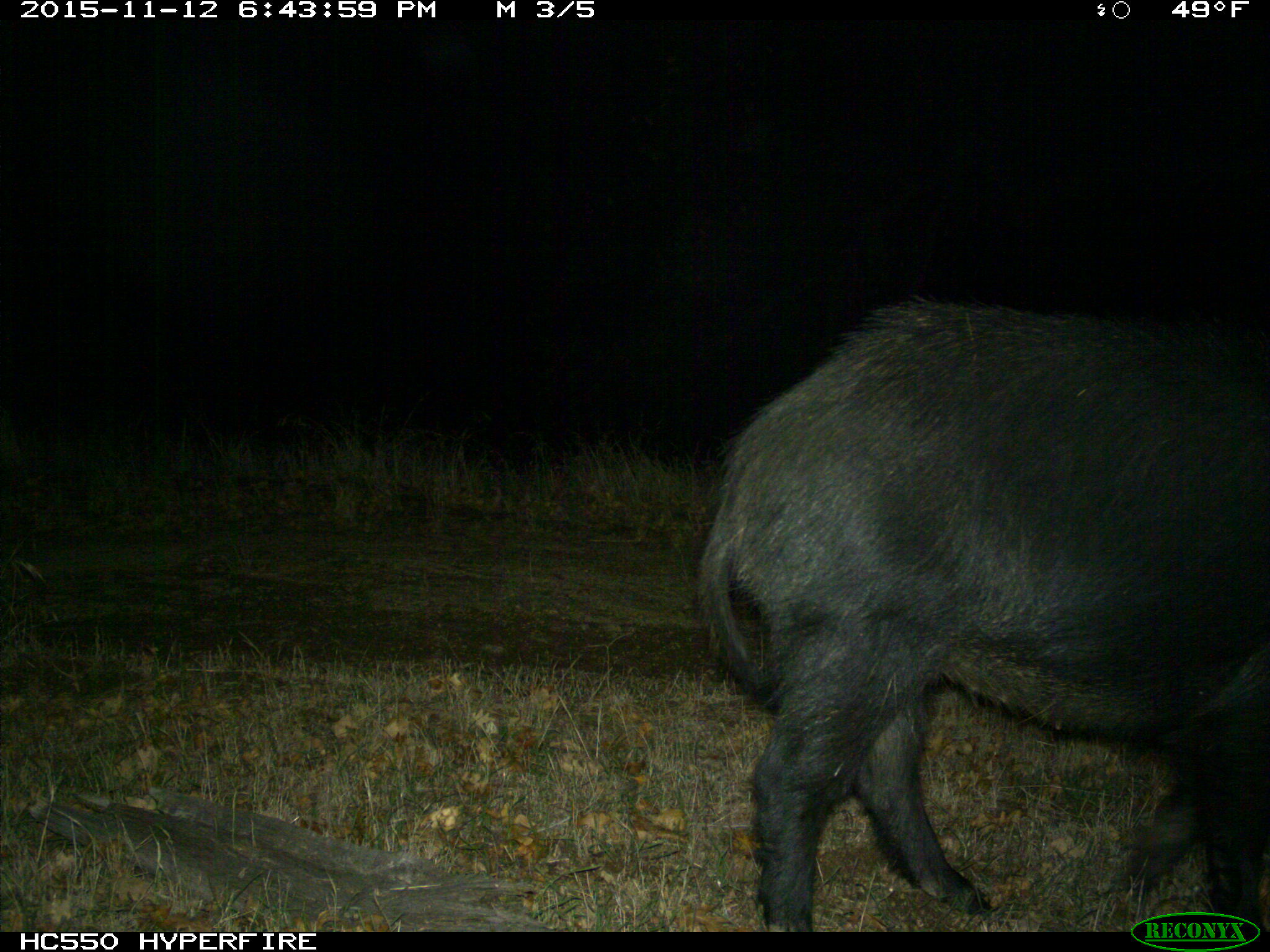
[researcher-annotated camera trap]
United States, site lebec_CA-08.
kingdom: Animalia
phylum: Chordata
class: Mammalia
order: Artiodactyla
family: Suidae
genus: Sus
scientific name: Sus scrofa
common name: wild boar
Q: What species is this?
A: Sus scrofa (wild boar).